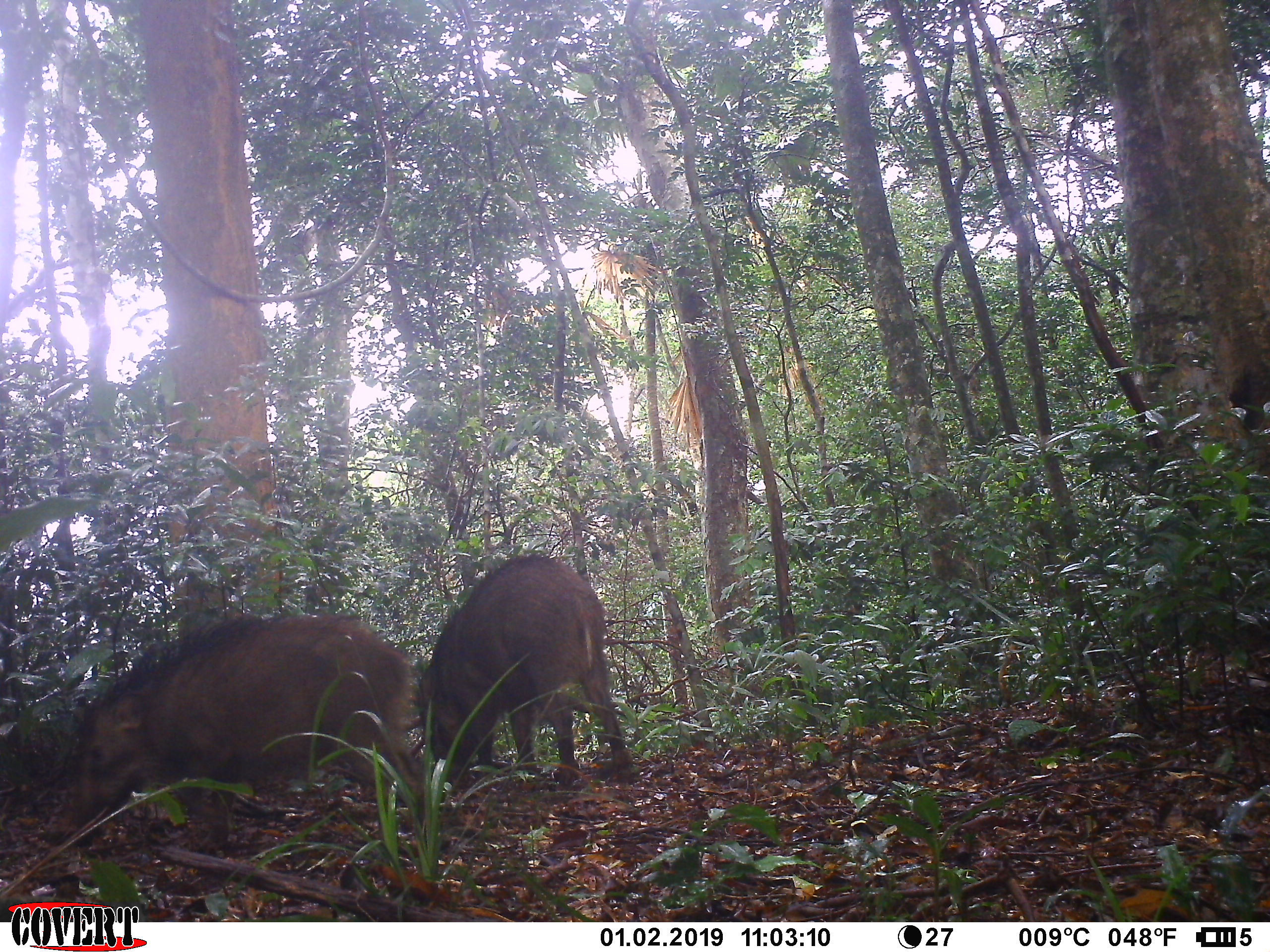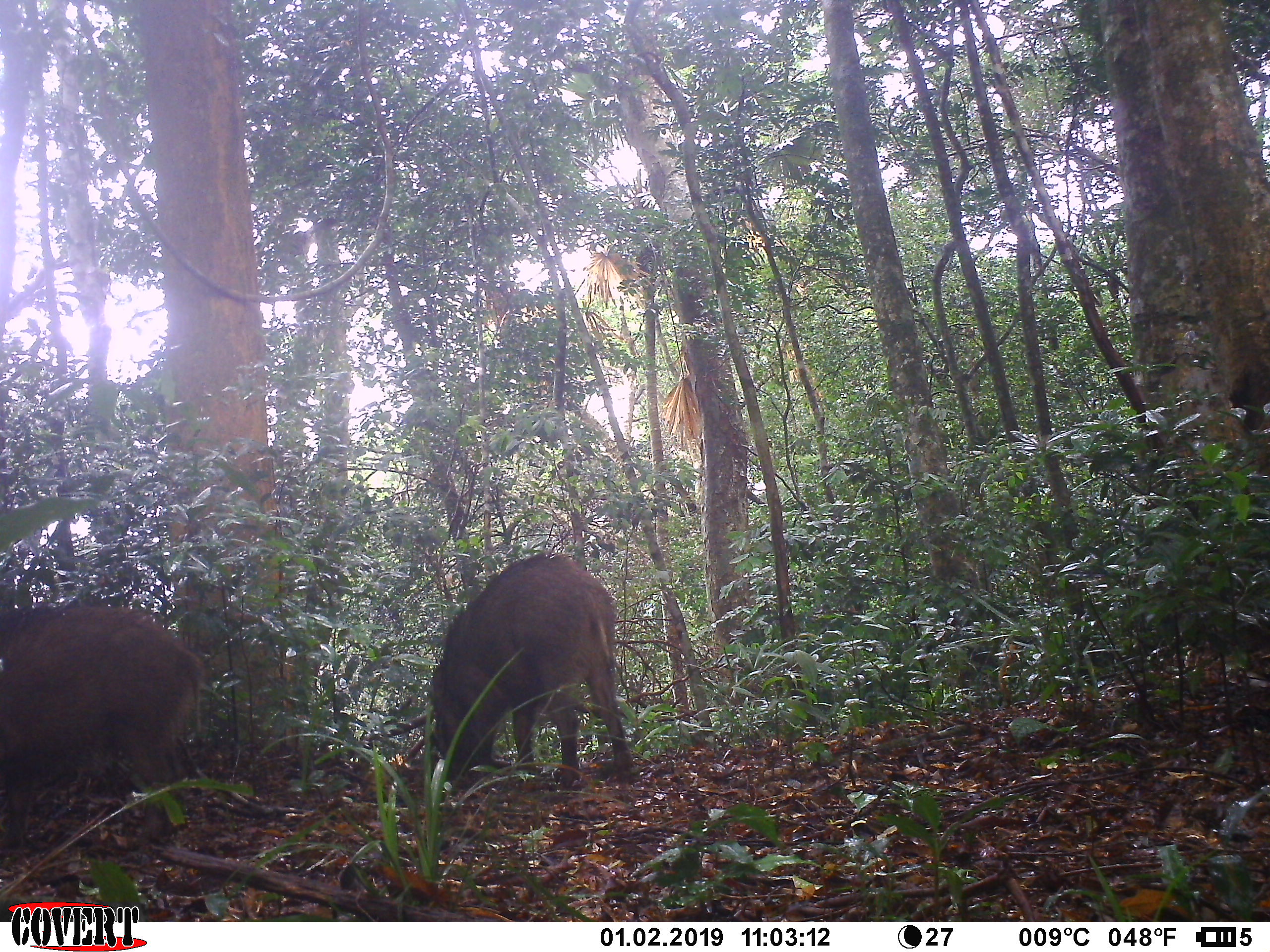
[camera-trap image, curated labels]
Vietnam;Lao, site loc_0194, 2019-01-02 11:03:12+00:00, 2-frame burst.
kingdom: Animalia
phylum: Chordata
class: Mammalia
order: Artiodactyla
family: Suidae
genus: Sus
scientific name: Sus scrofa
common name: eurasian wild pig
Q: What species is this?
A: Eurasian wild pig (Sus scrofa).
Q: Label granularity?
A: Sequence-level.